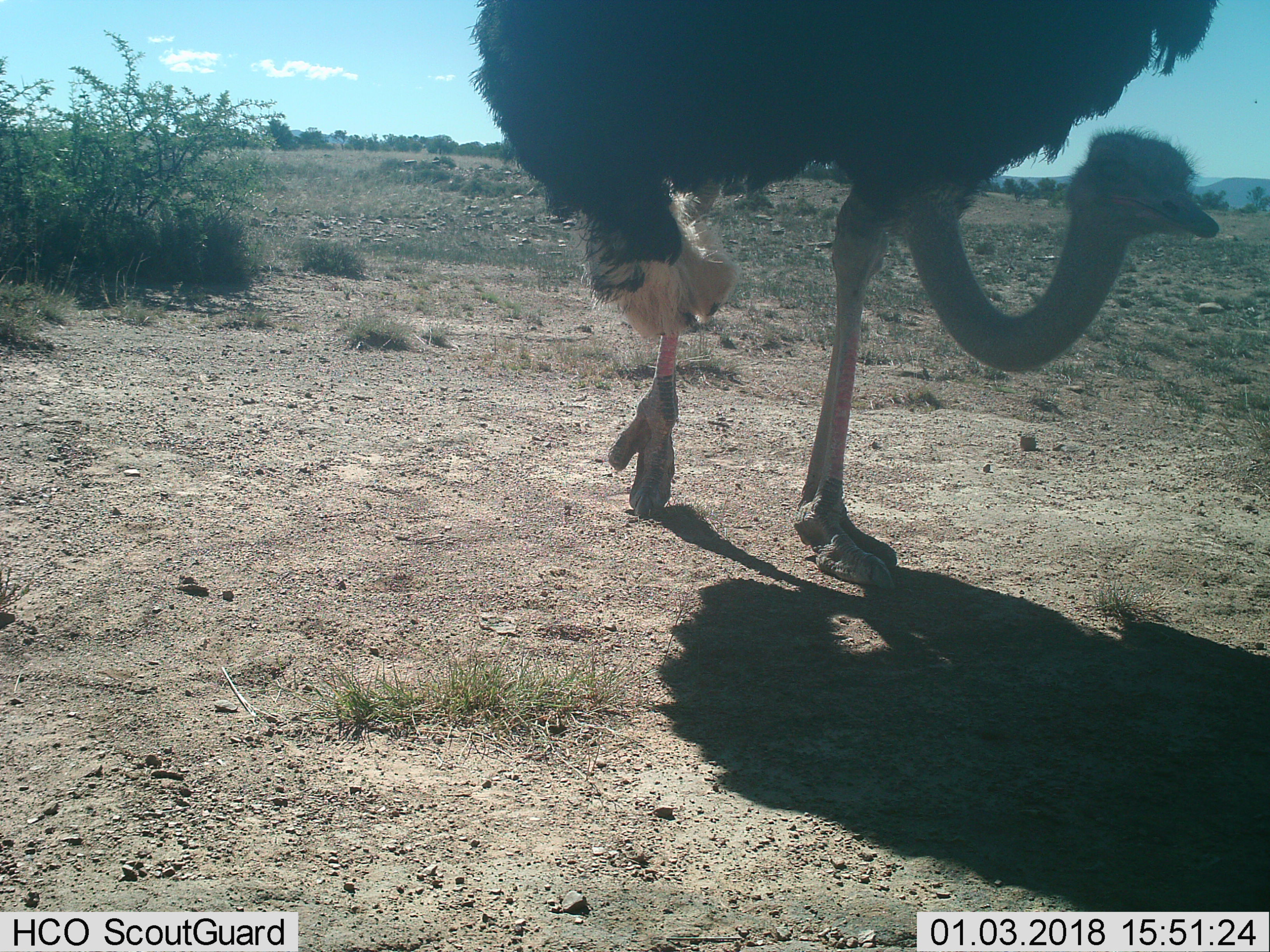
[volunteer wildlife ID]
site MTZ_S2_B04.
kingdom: Animalia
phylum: Chordata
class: Aves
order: Struthioniformes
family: Struthionidae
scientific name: Struthionidae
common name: ostrich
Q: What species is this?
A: Ostrich (Struthionidae).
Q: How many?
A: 1.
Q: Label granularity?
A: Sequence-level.